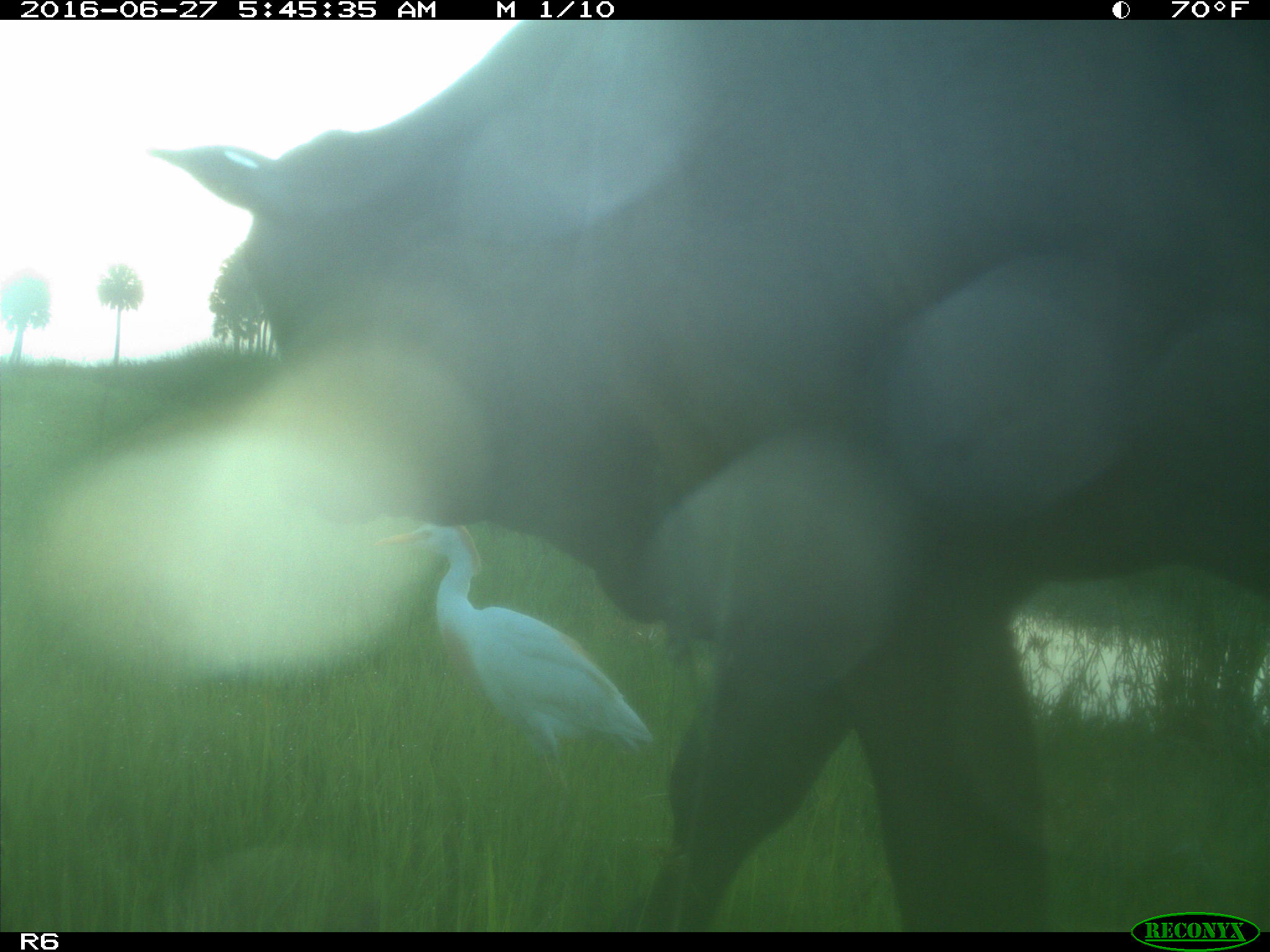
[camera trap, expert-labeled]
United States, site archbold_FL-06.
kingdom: Animalia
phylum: Chordata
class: Mammalia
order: Artiodactyla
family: Bovidae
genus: Bos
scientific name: Bos taurus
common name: domestic cow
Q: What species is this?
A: Bos taurus (domestic cow).